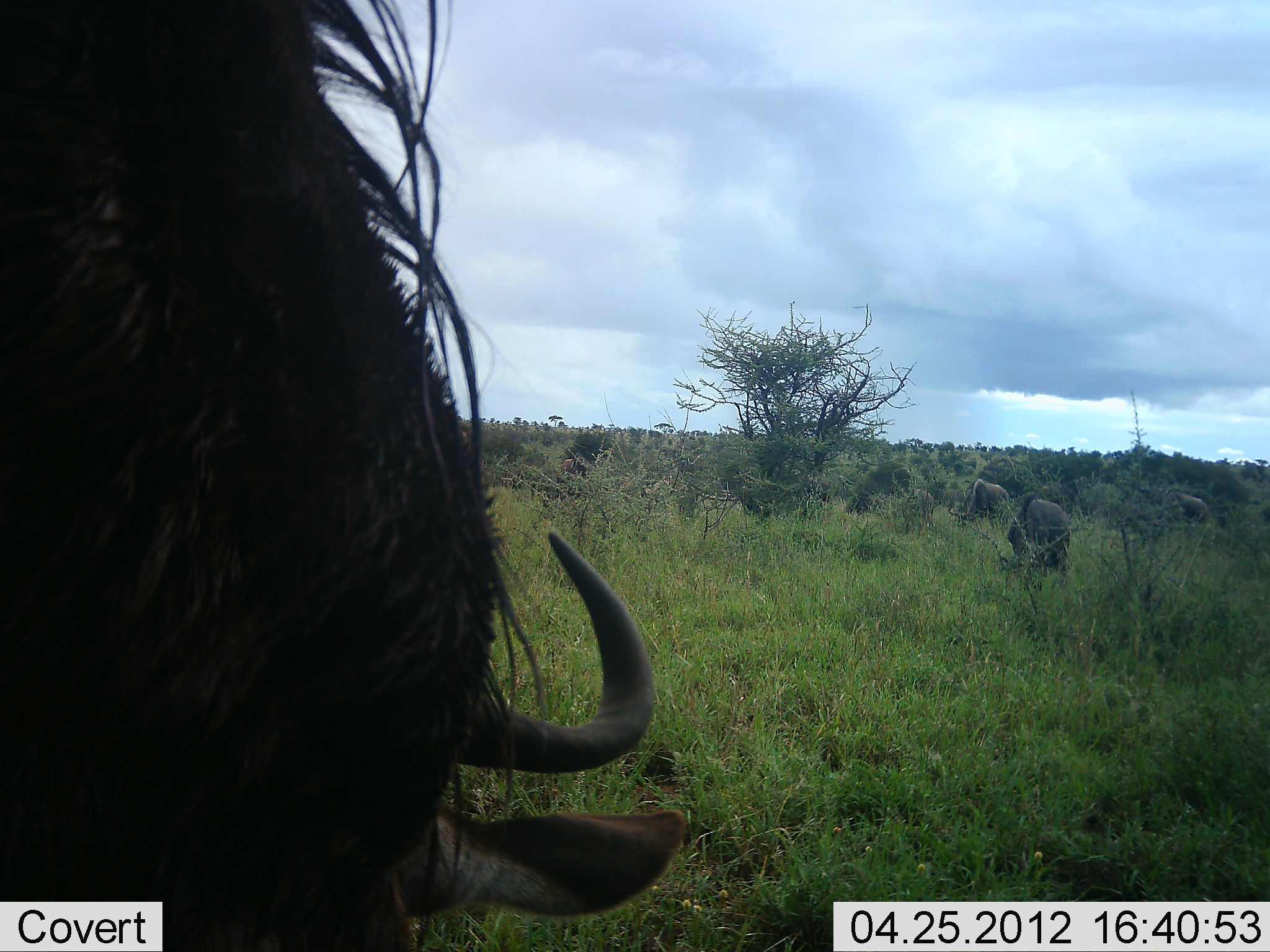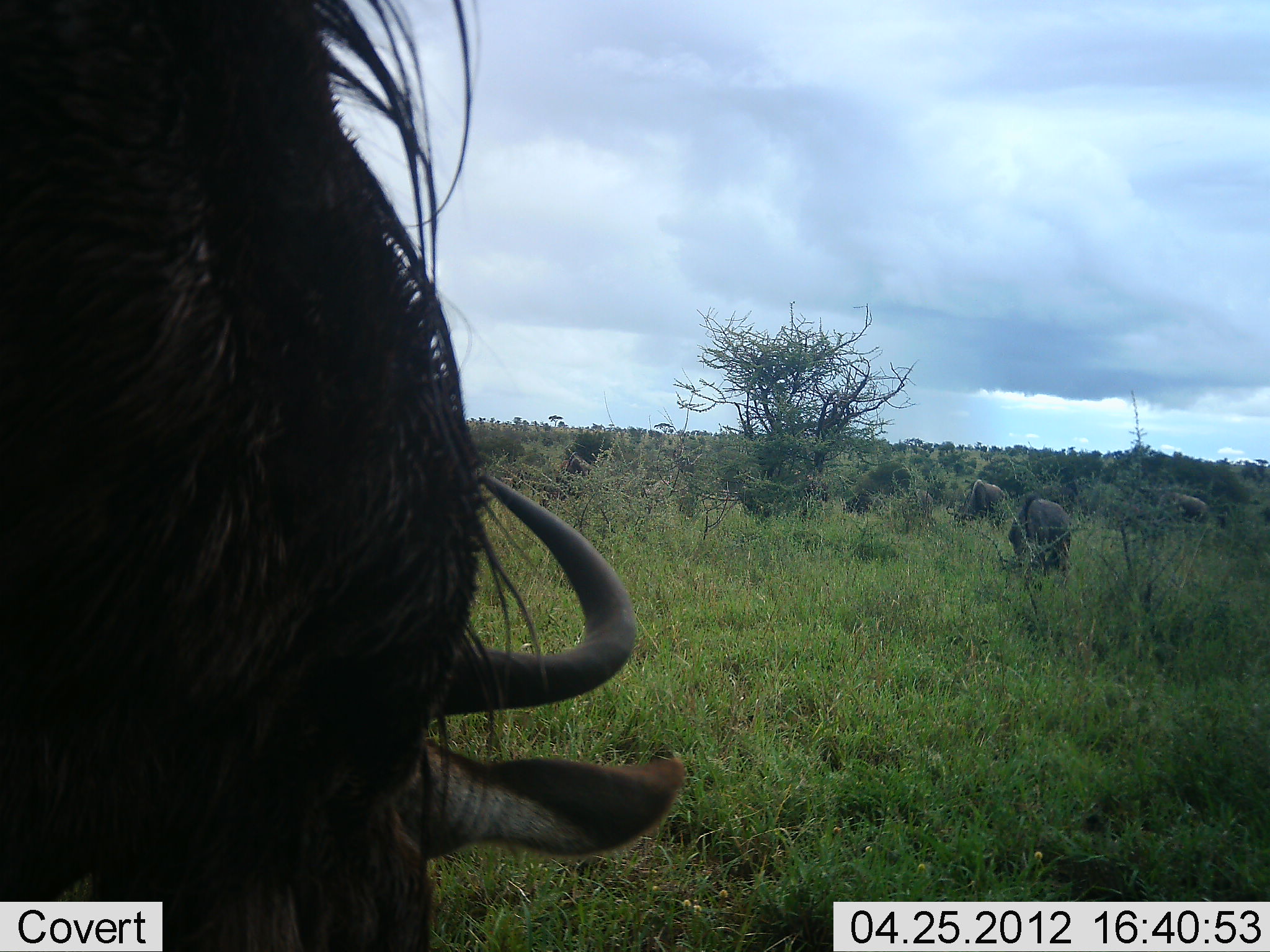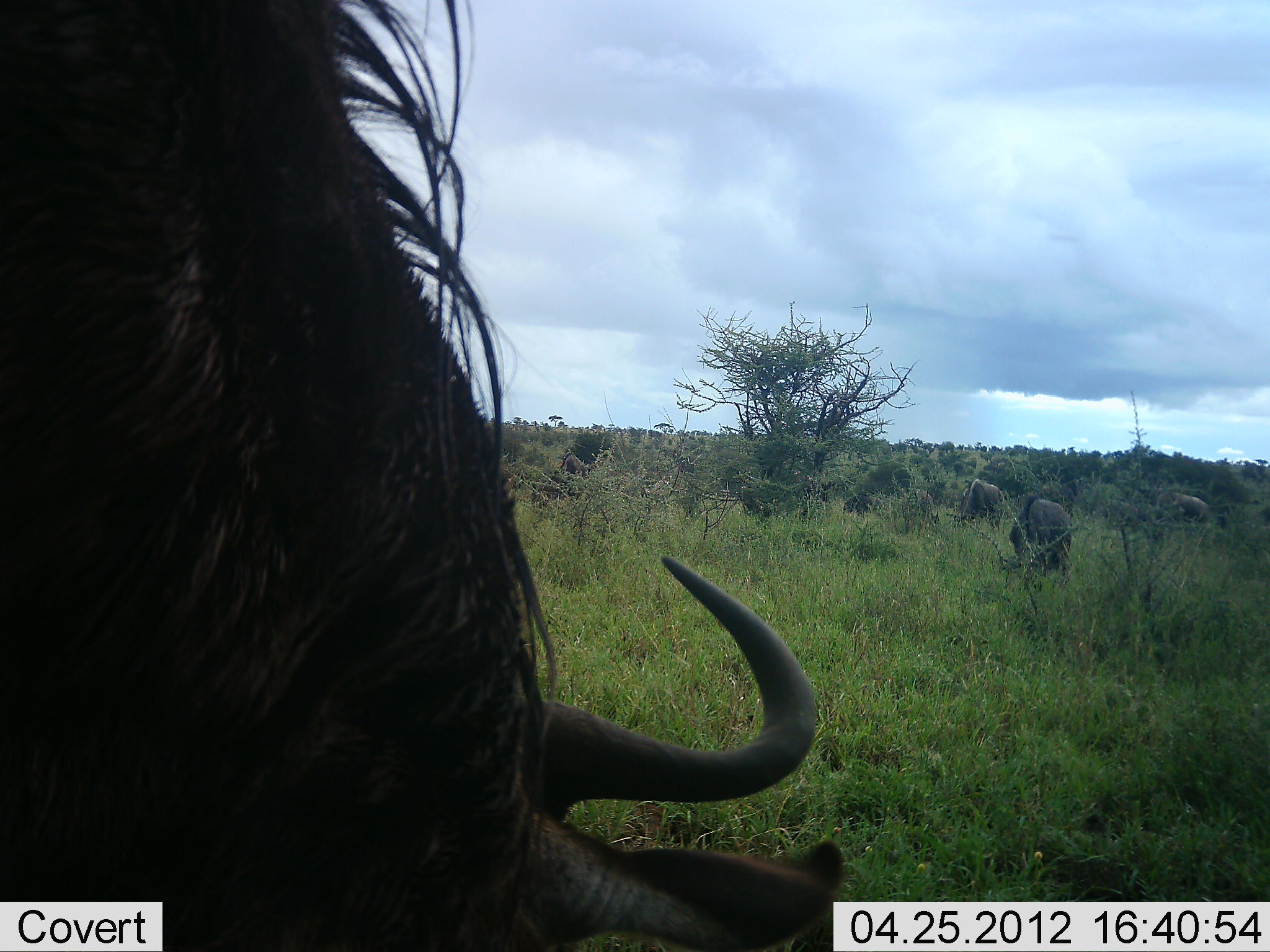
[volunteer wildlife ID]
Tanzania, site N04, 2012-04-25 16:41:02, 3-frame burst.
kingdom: Animalia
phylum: Chordata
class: Mammalia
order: Artiodactyla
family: Bovidae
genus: Connochaetes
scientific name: Connochaetes taurinus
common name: blue wildebeest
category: wildebeest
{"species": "wildebeest (blue wildebeest) (Connochaetes taurinus)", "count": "5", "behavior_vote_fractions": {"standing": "35%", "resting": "4%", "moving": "9%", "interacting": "0%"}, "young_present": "0%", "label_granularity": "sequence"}